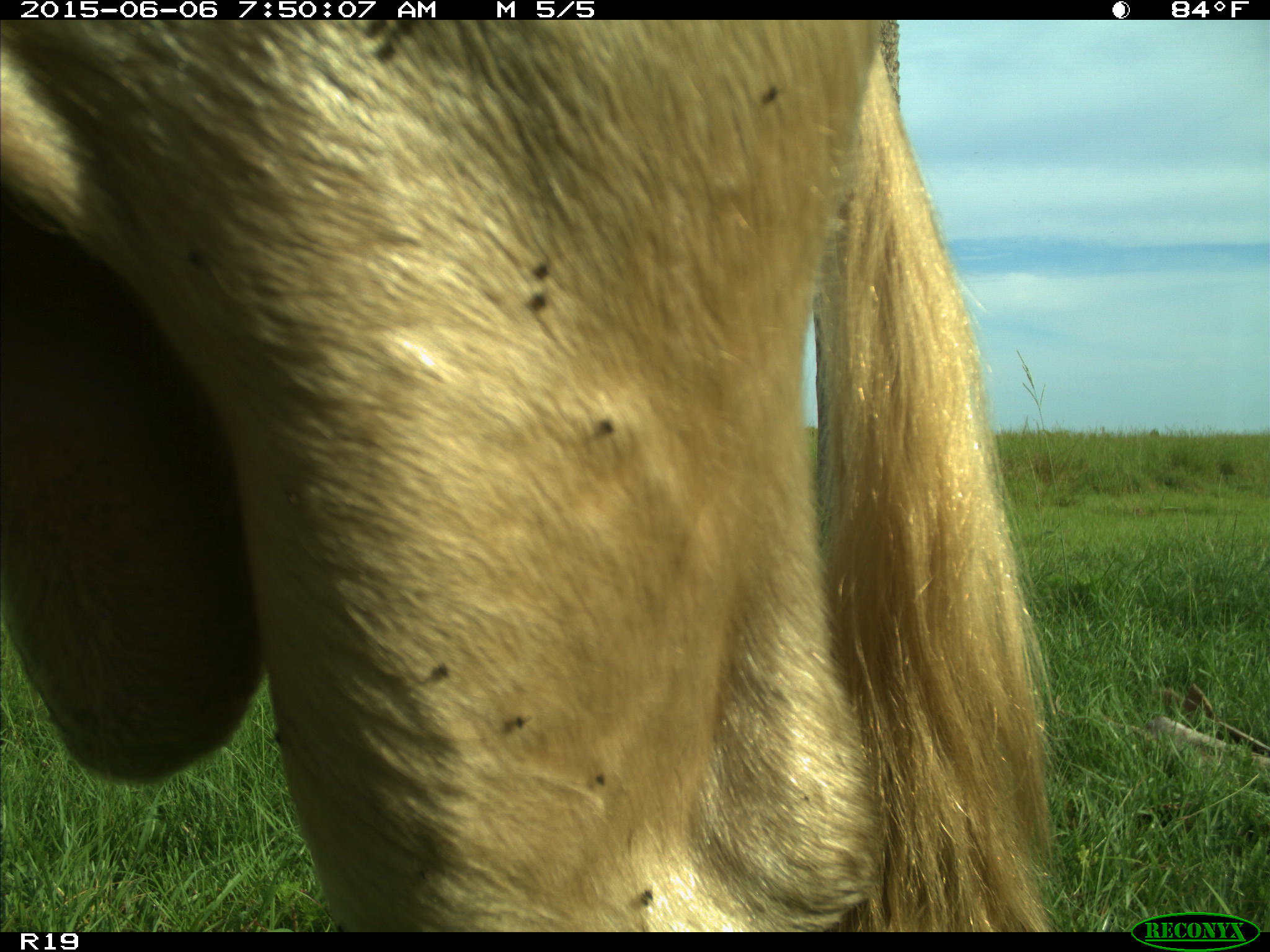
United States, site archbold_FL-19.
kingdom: Animalia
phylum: Chordata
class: Mammalia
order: Artiodactyla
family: Bovidae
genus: Bos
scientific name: Bos taurus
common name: domestic cow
Bos taurus (domestic cow).